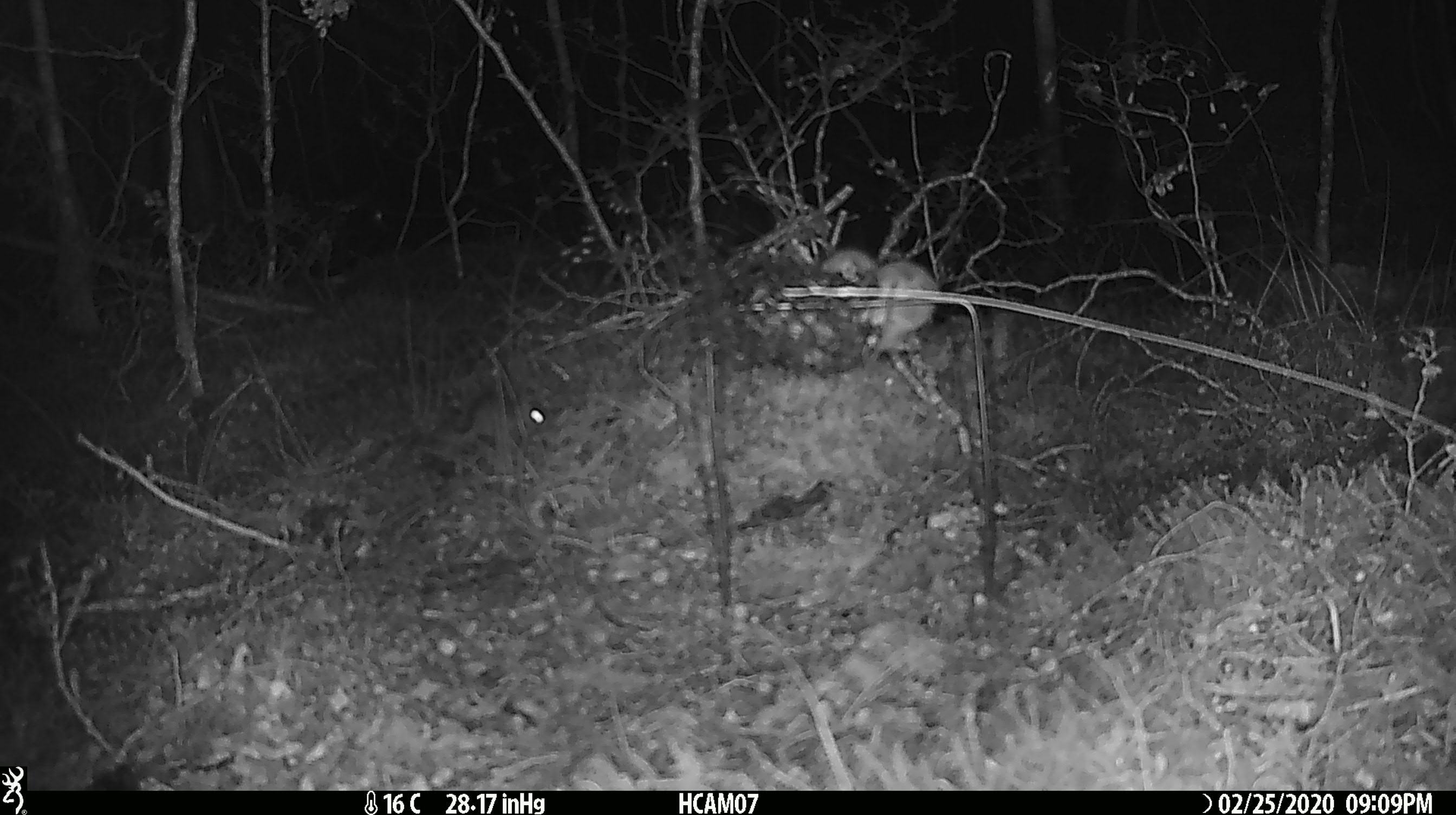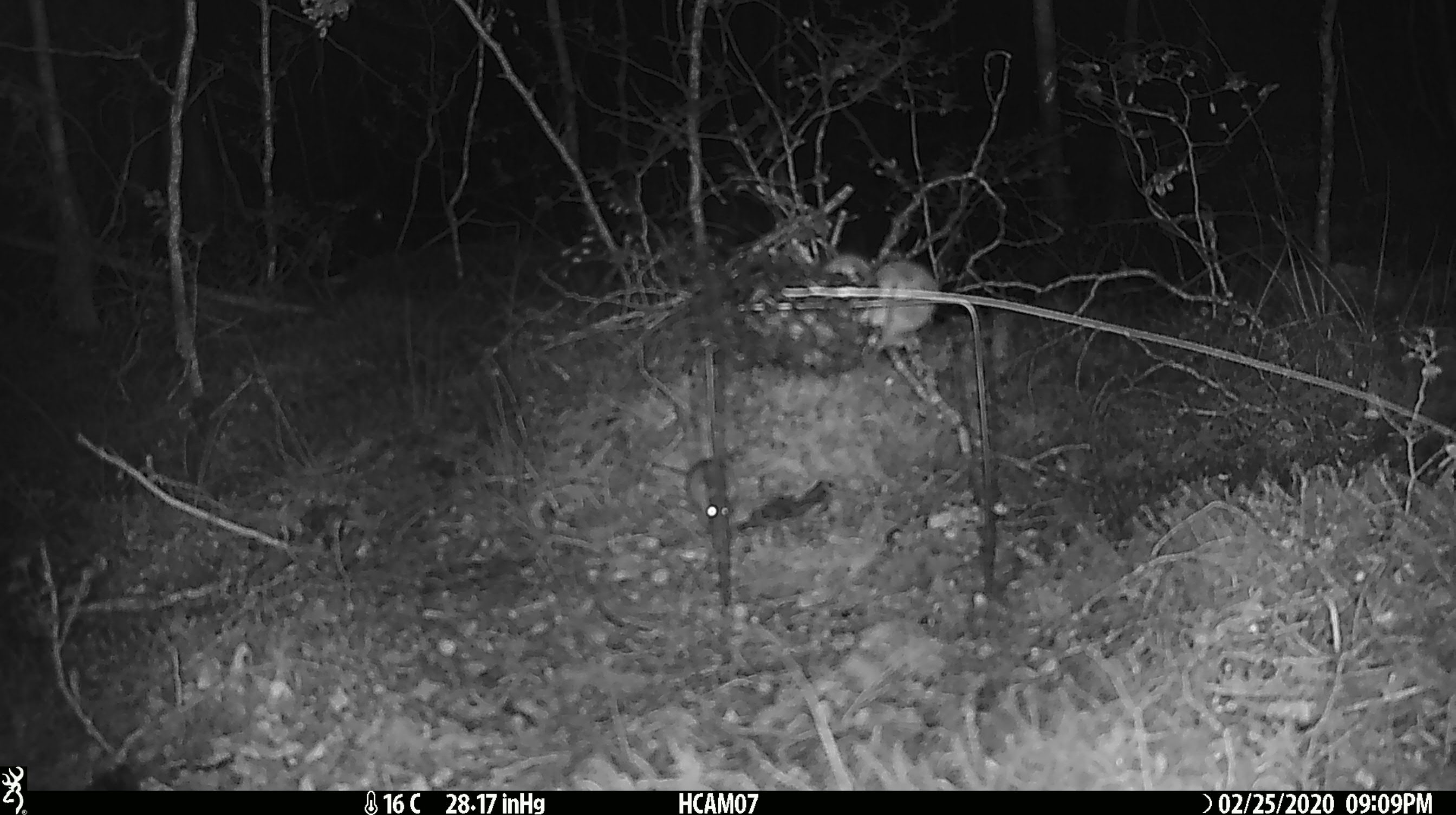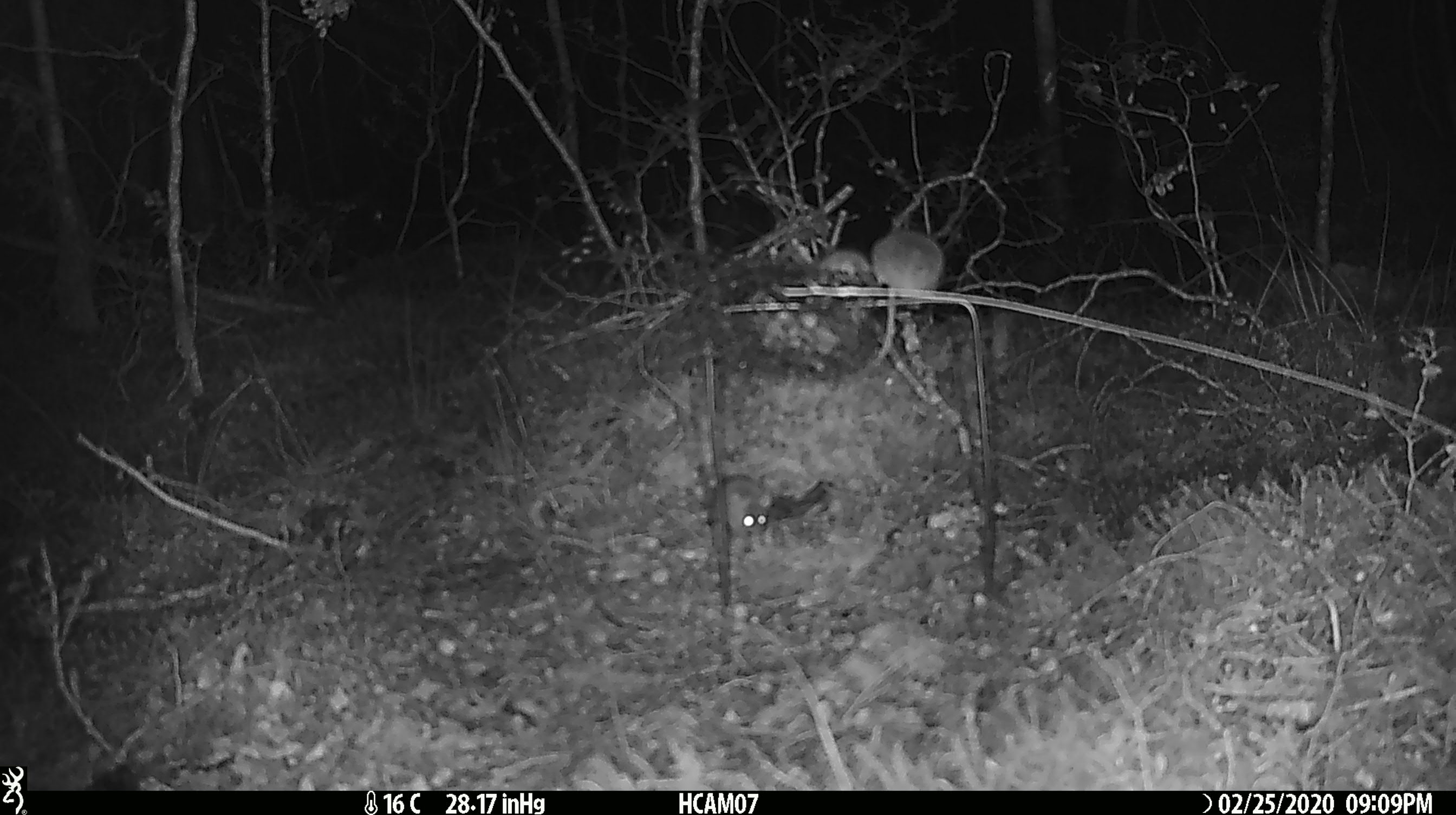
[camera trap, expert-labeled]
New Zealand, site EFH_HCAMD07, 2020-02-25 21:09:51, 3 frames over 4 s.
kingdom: Animalia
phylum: Chordata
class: Mammalia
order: Rodentia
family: Muridae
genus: Mus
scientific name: Mus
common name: mouse